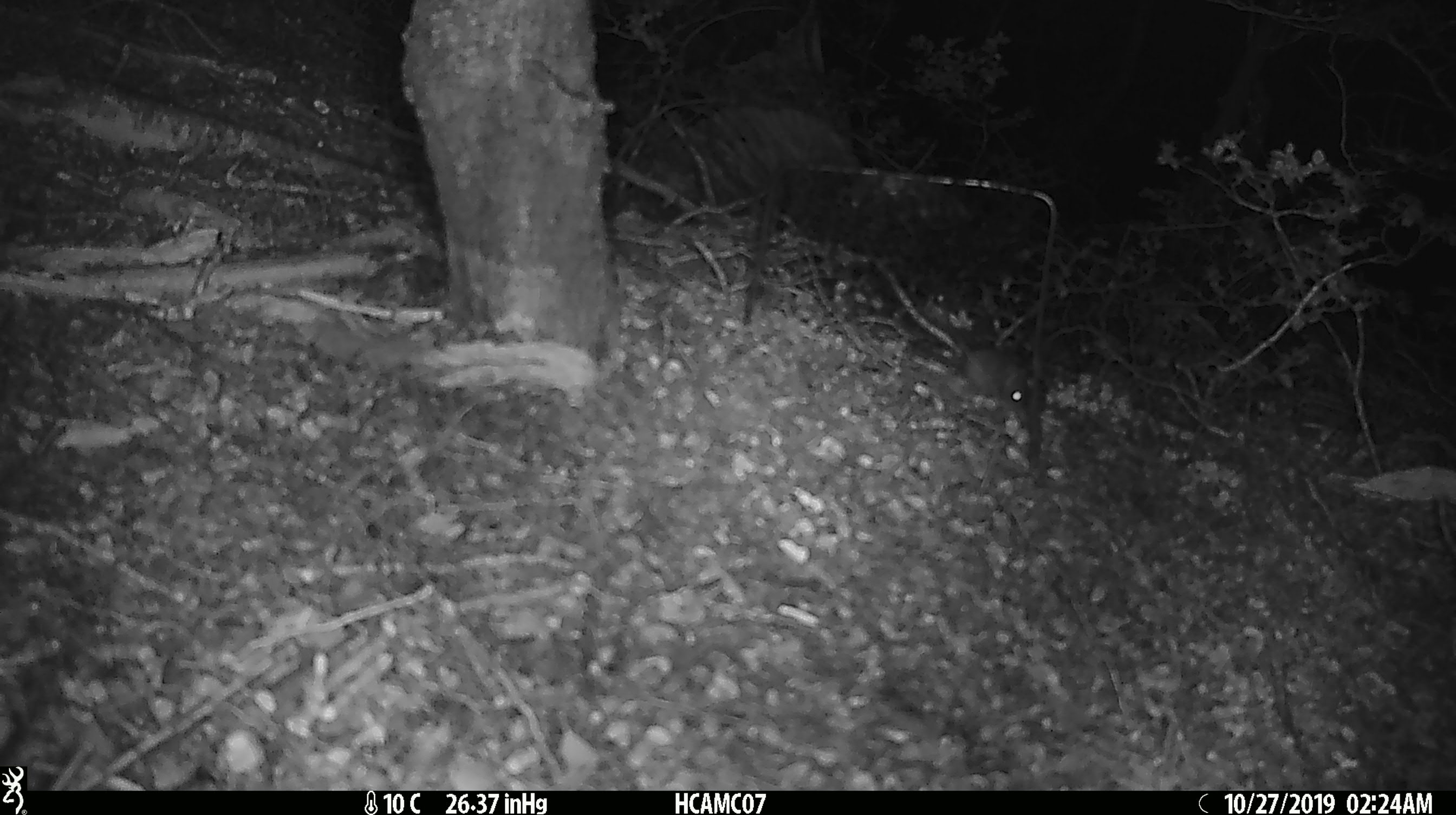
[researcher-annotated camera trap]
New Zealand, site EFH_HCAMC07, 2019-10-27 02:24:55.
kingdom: Animalia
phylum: Chordata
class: Mammalia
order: Rodentia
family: Muridae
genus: Mus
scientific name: Mus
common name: mouse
Mouse (Mus).